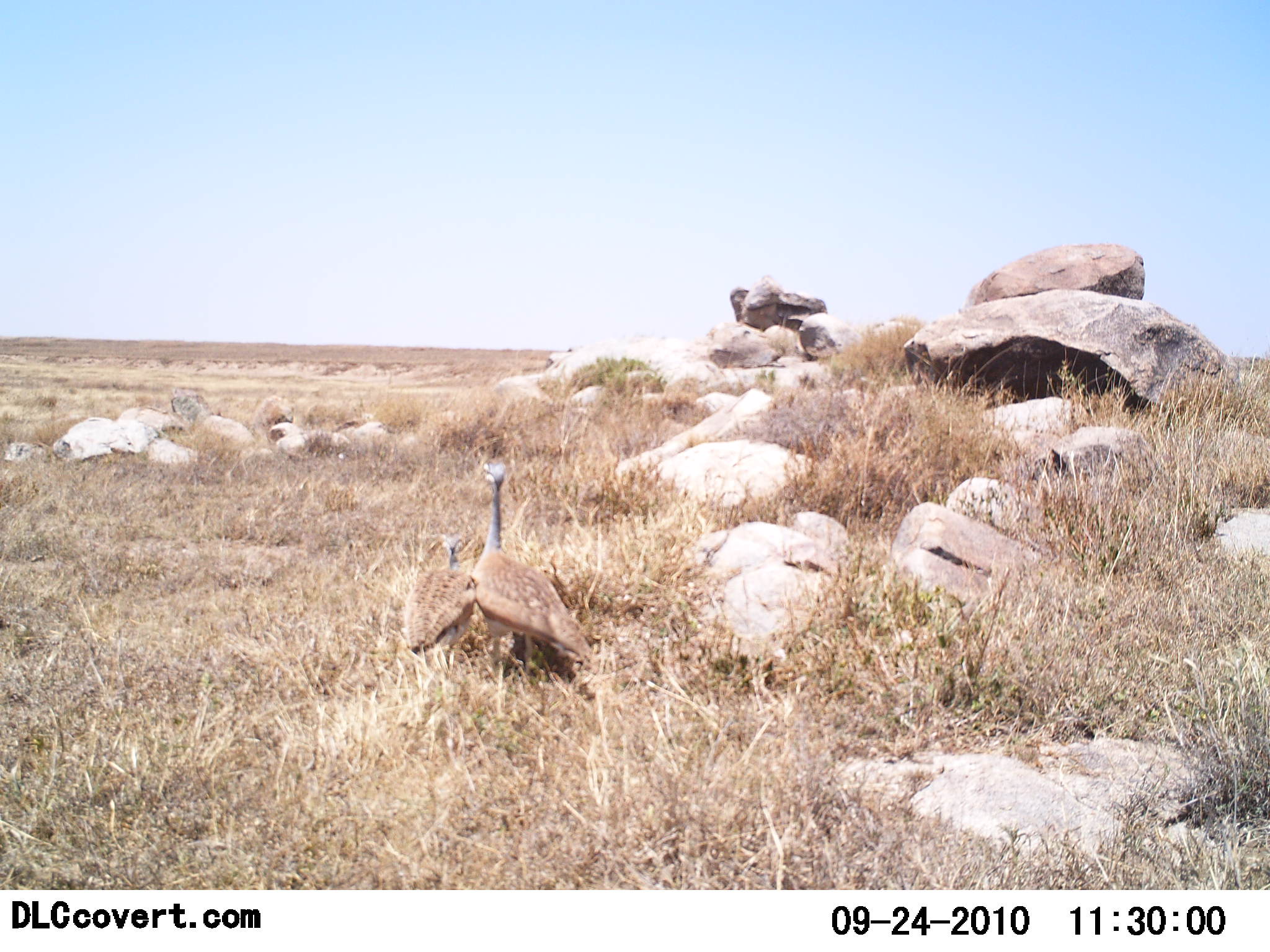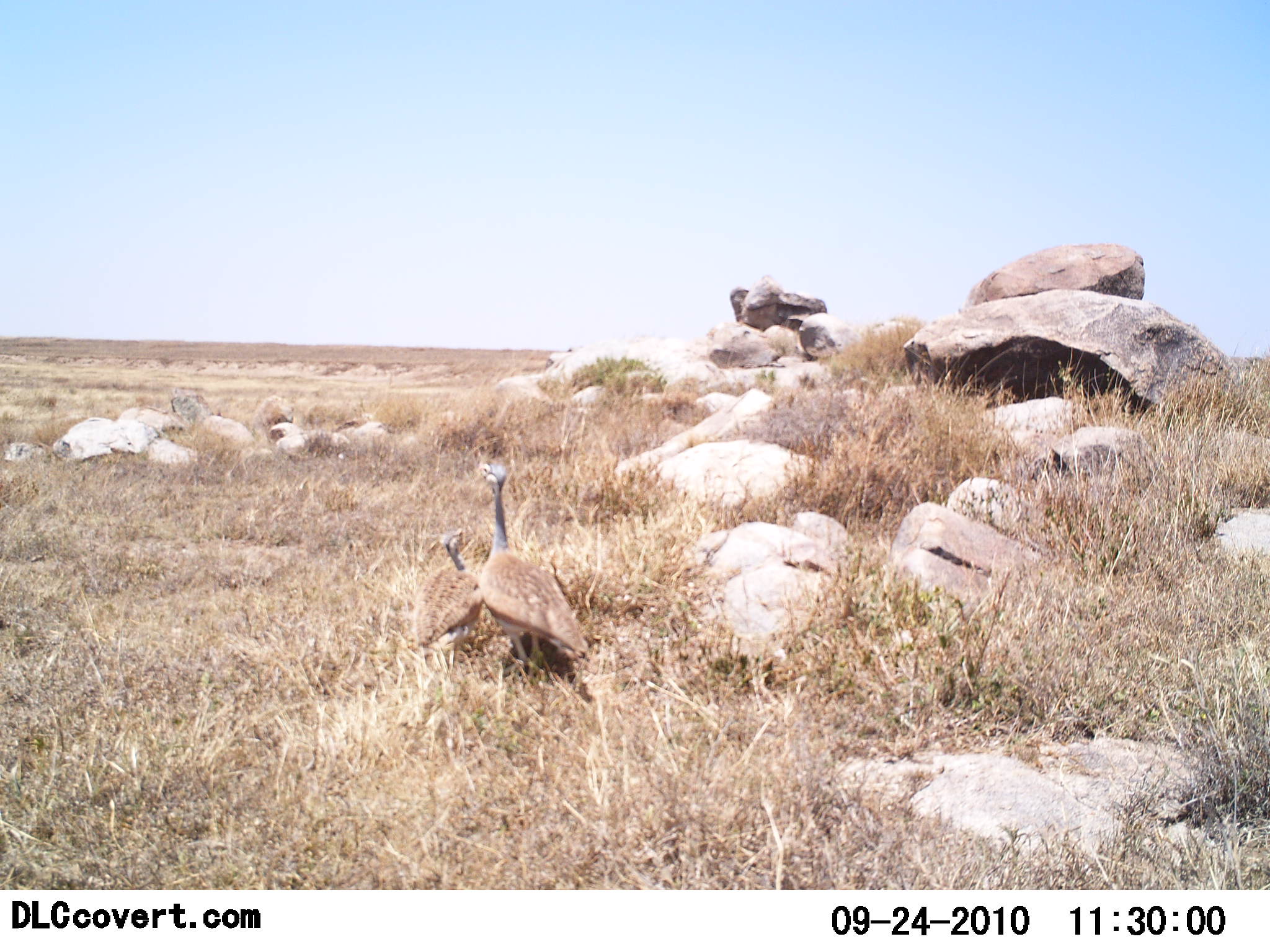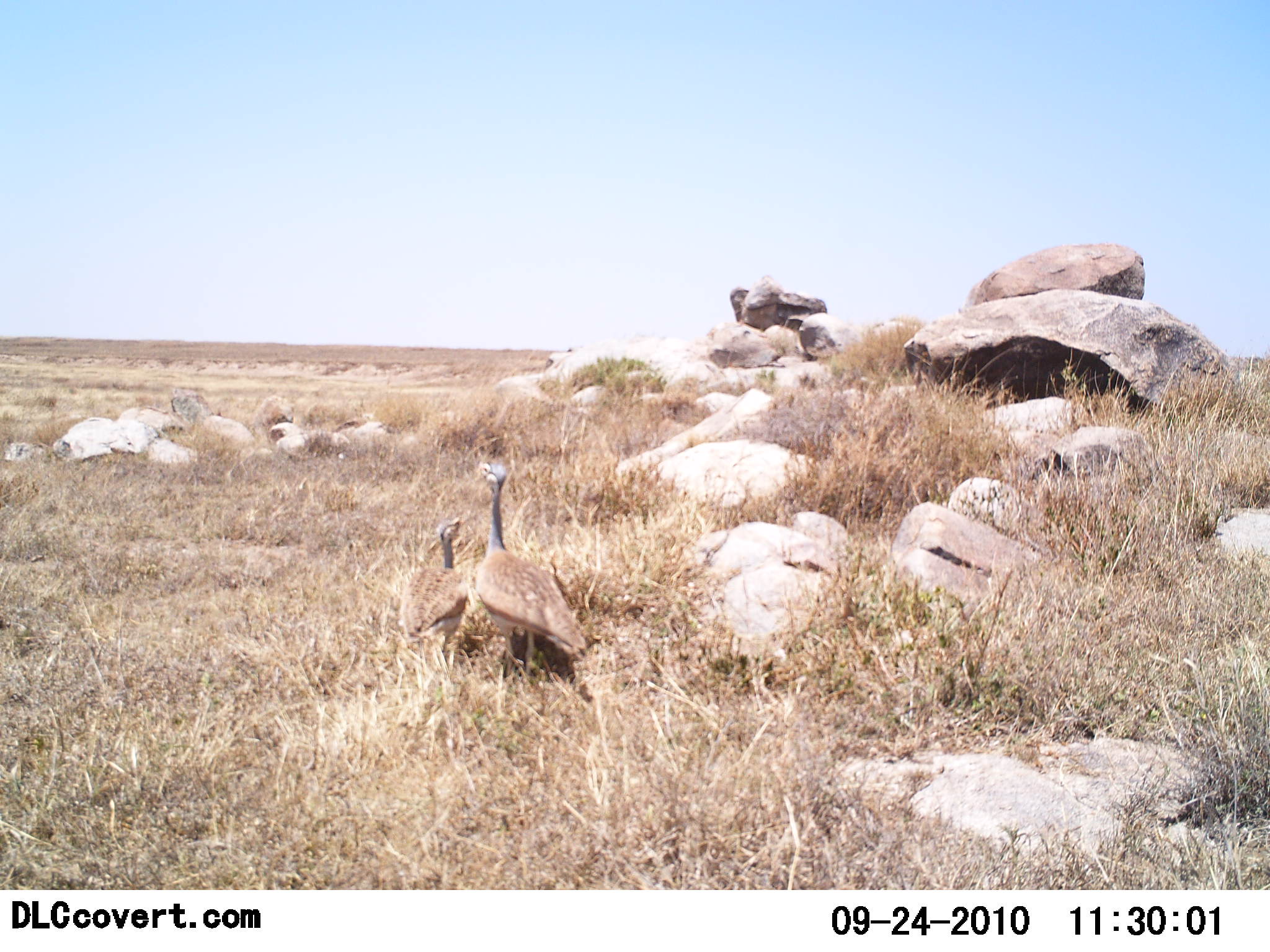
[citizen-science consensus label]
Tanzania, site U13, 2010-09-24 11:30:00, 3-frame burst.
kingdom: Animalia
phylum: Chordata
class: Aves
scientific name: Aves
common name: bird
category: otherbird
Otherbird (bird) (Aves), count 2. Behavior (volunteer vote fractions): standing 92%, resting 0%, moving 8%, interacting 15%. Young present (vote fraction): 62%. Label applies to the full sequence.